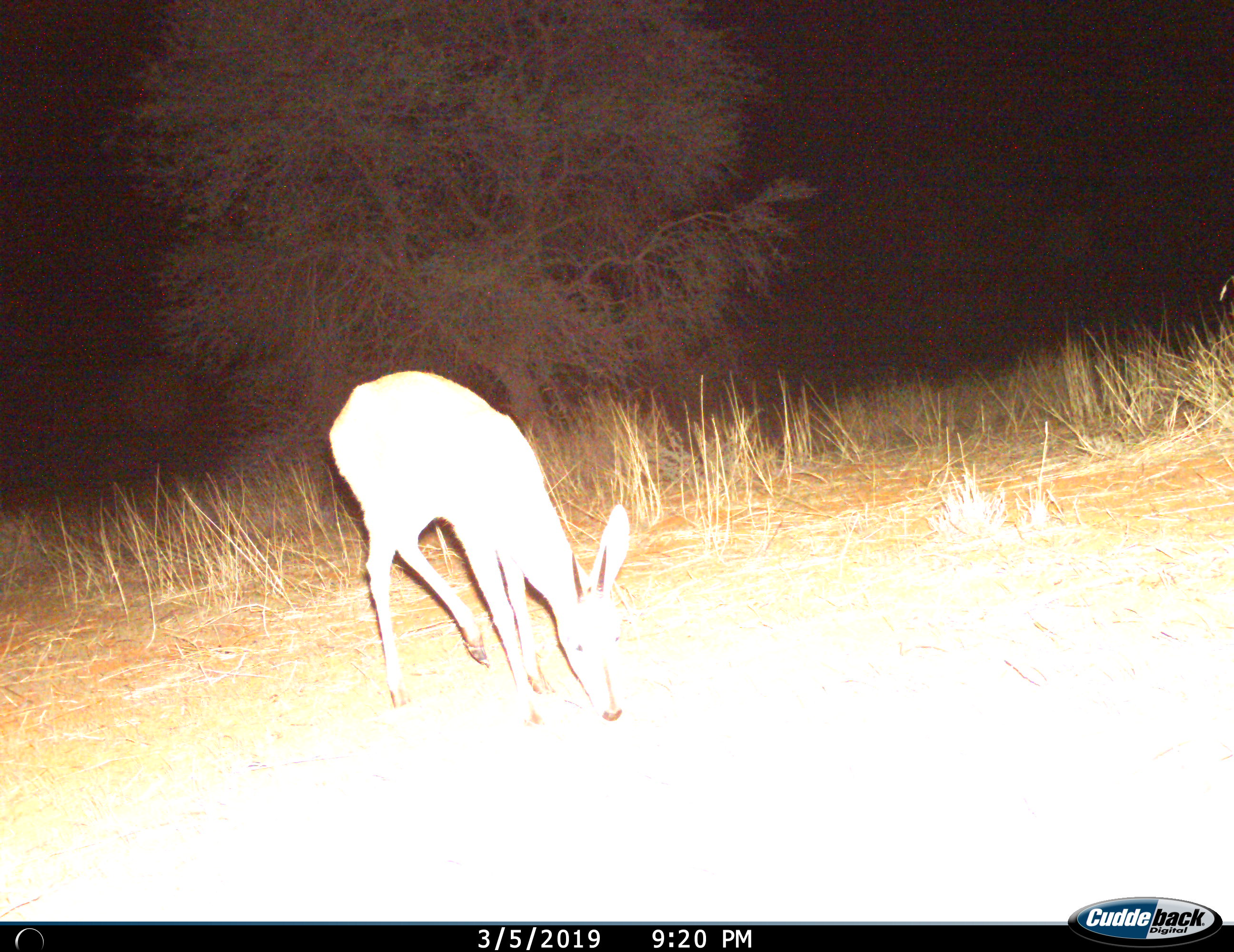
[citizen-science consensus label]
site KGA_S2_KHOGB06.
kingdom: Animalia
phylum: Chordata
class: Mammalia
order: Artiodactyla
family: Bovidae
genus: Sylvicapra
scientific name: Sylvicapra grimmia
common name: common duiker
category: duikercommongrey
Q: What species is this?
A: Duikercommongrey (common duiker) (Sylvicapra grimmia).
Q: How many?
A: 1.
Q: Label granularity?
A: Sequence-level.